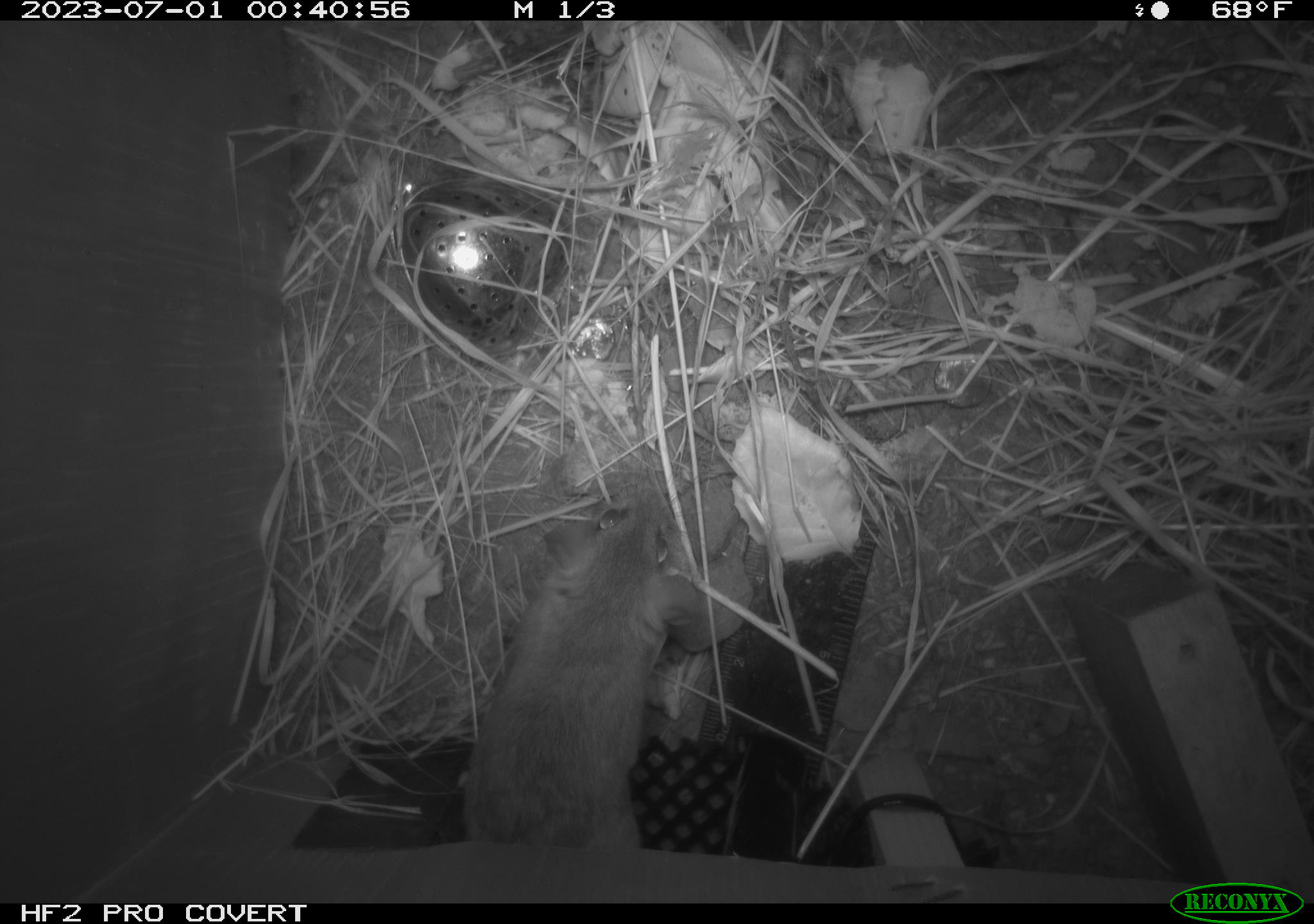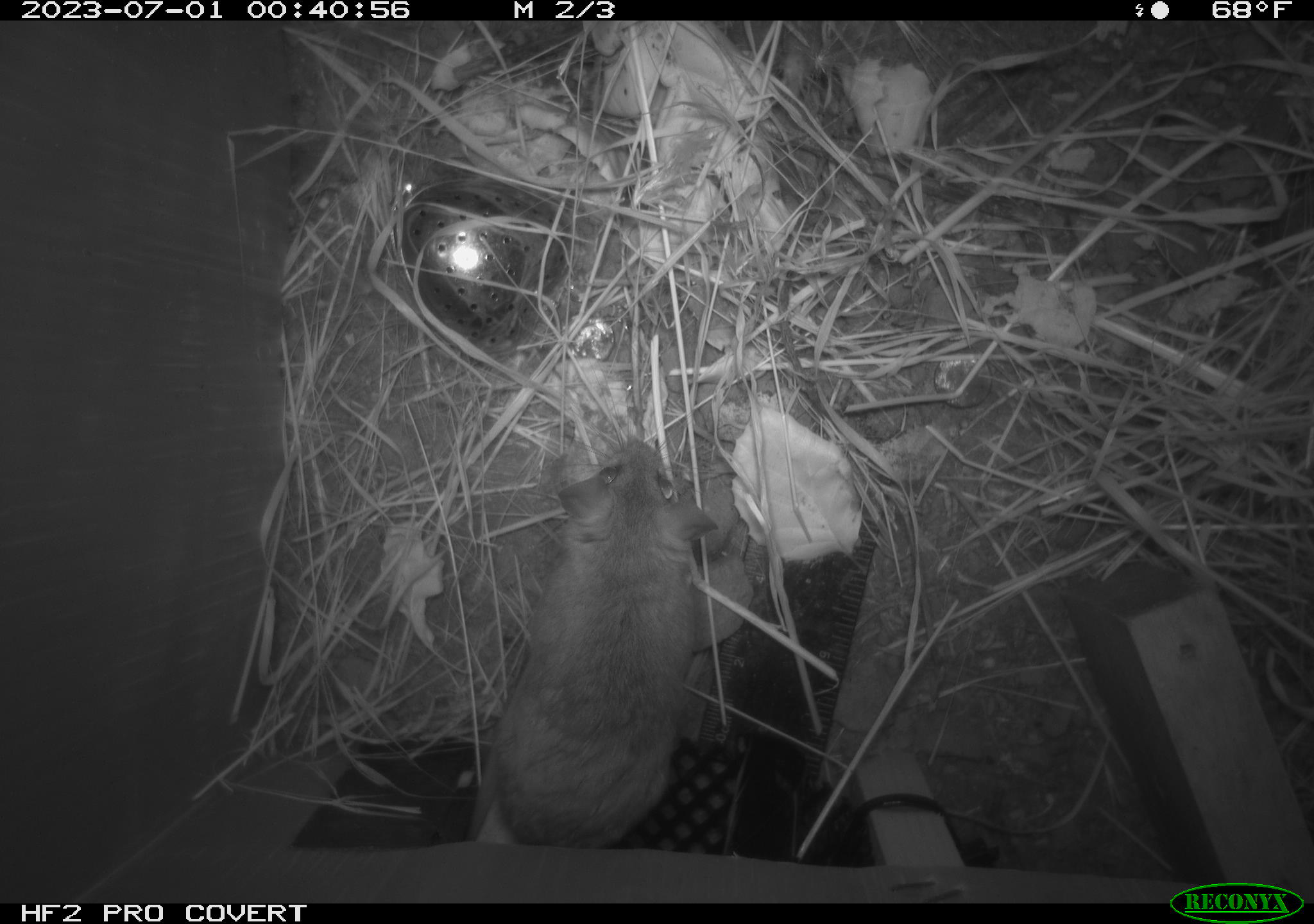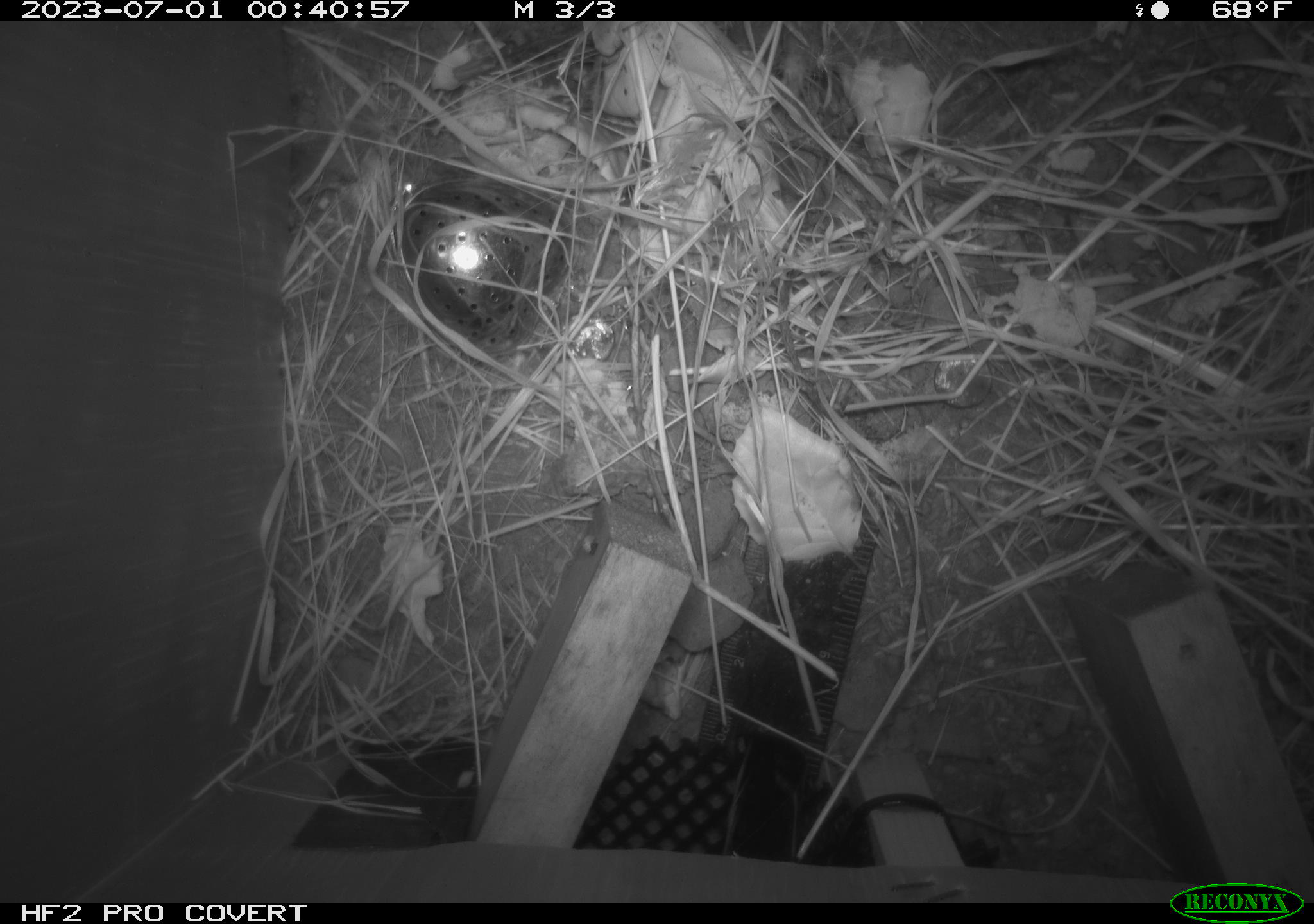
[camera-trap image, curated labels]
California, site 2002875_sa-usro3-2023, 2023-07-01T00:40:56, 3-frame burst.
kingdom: Animalia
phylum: Chordata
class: Mammalia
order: Rodentia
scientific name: Rodentia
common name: mouse species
Mouse species (Rodentia).